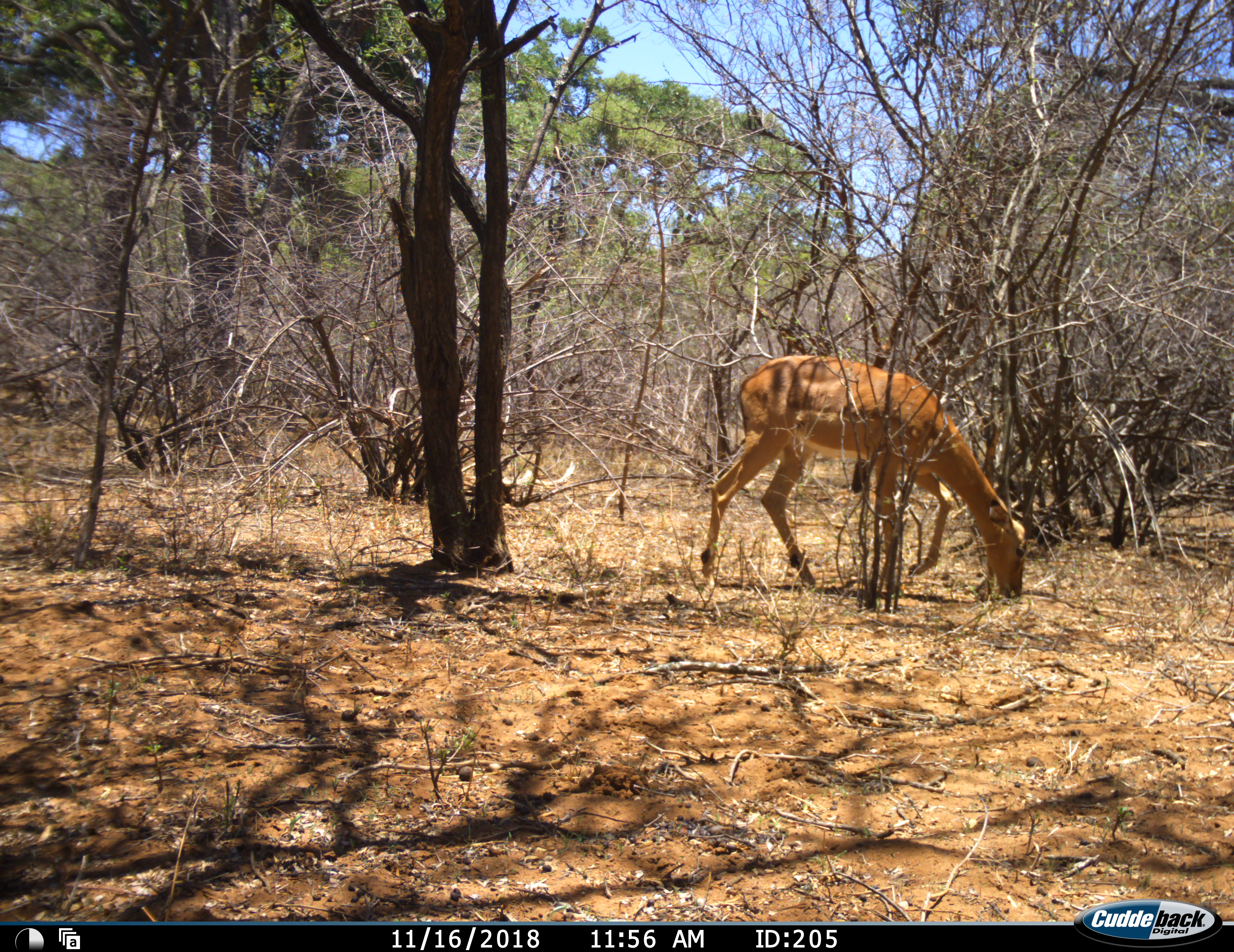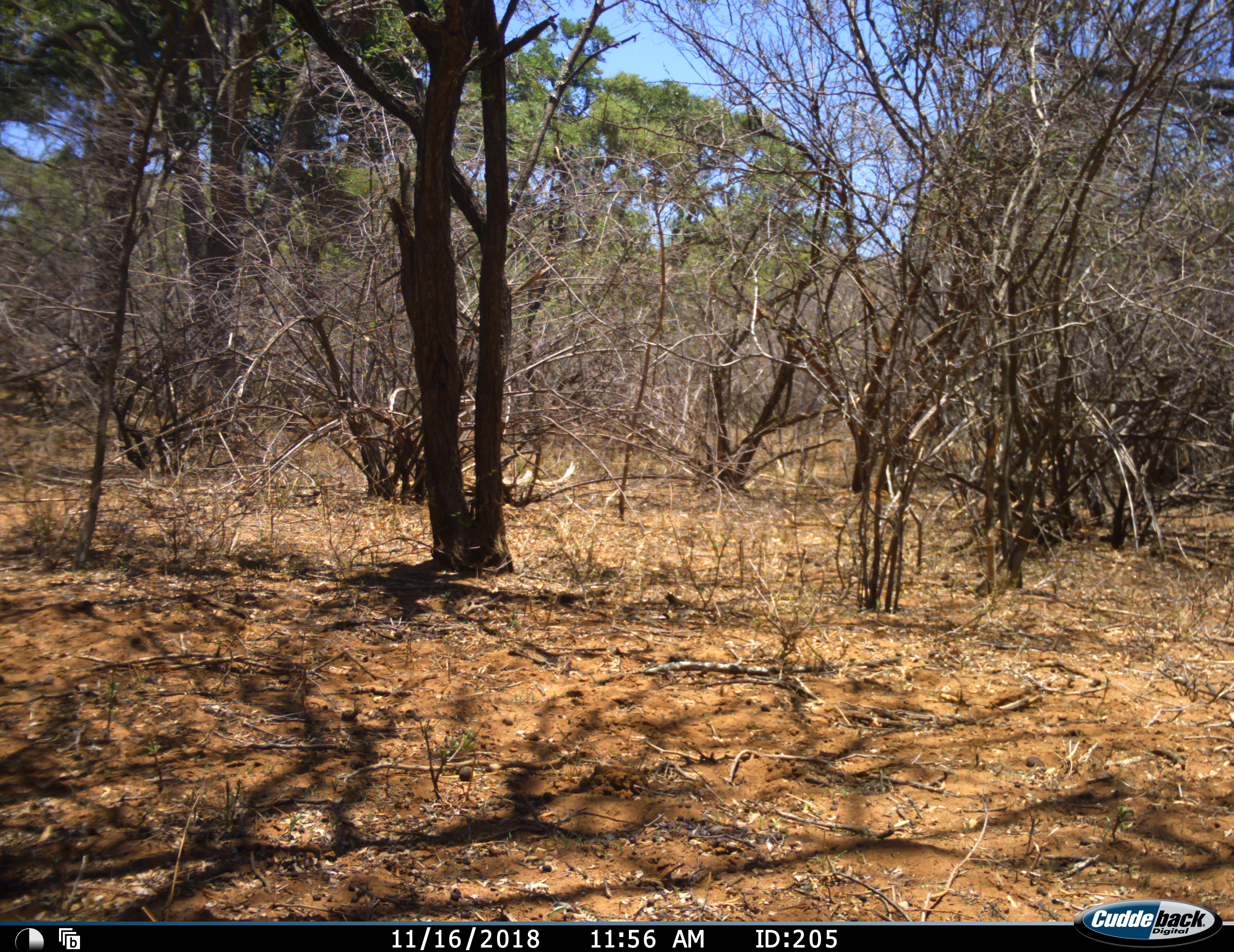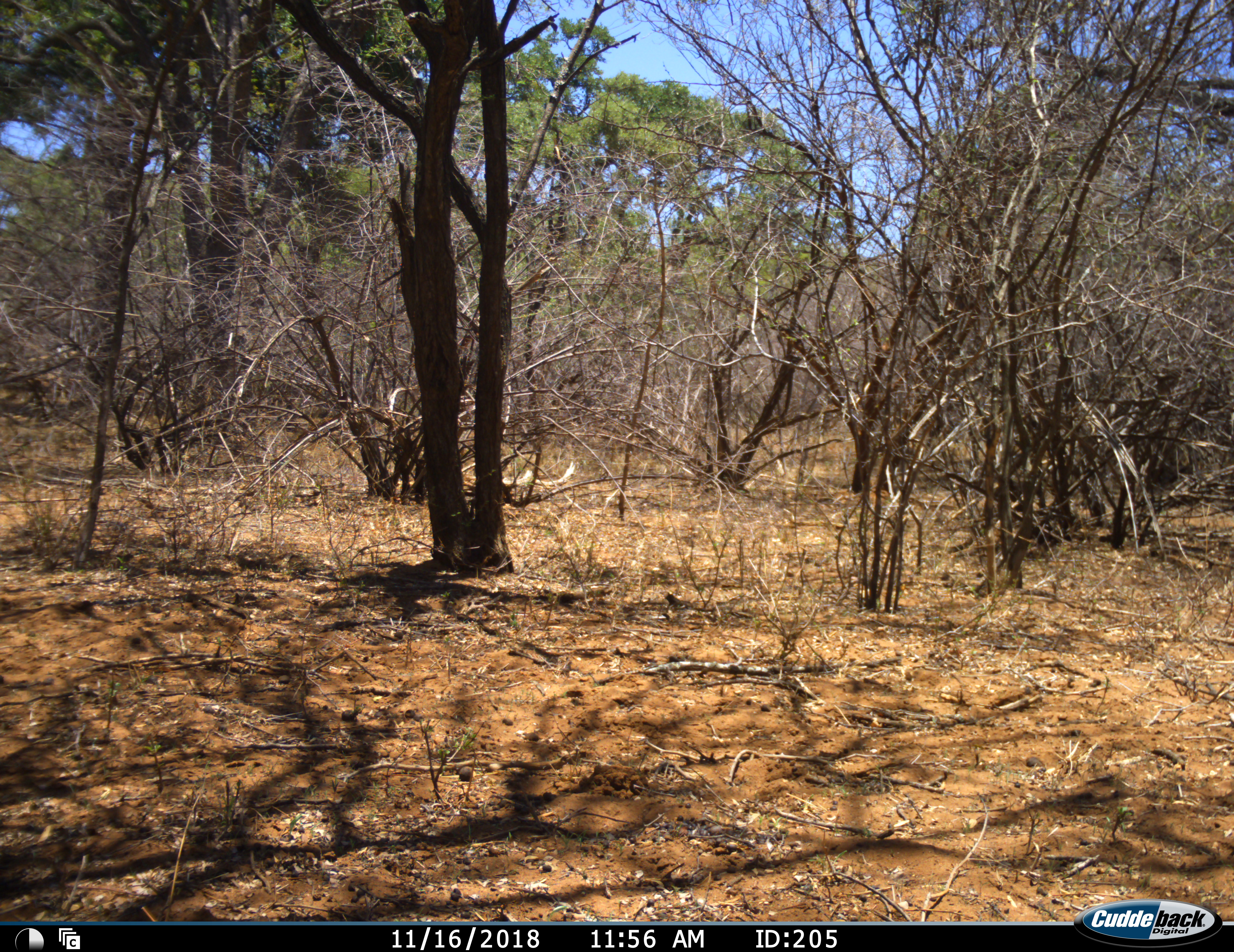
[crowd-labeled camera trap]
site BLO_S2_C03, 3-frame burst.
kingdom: Animalia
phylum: Chordata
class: Mammalia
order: Artiodactyla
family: Bovidae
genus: Aepyceros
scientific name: Aepyceros melampus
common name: impala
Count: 1.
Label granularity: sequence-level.